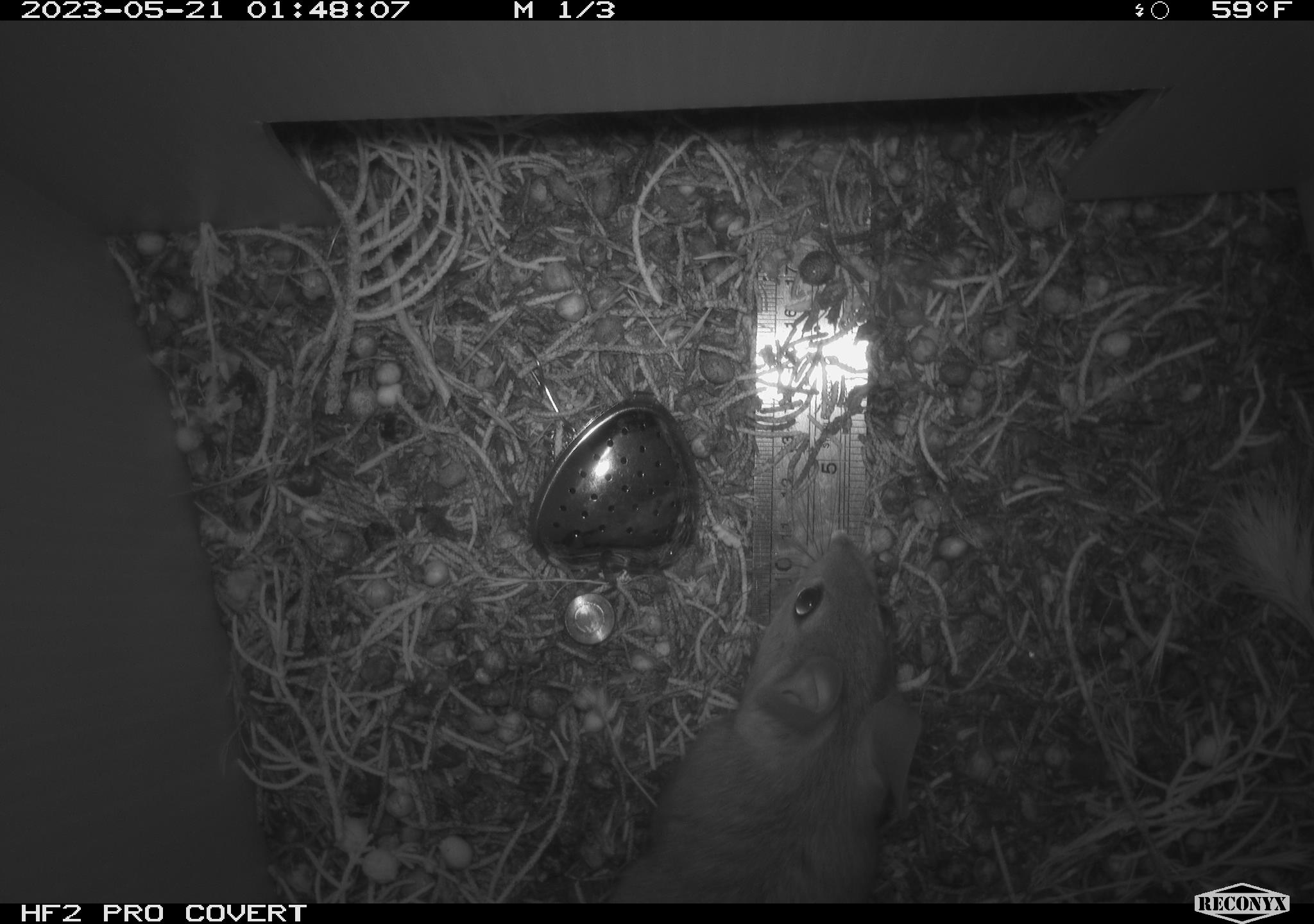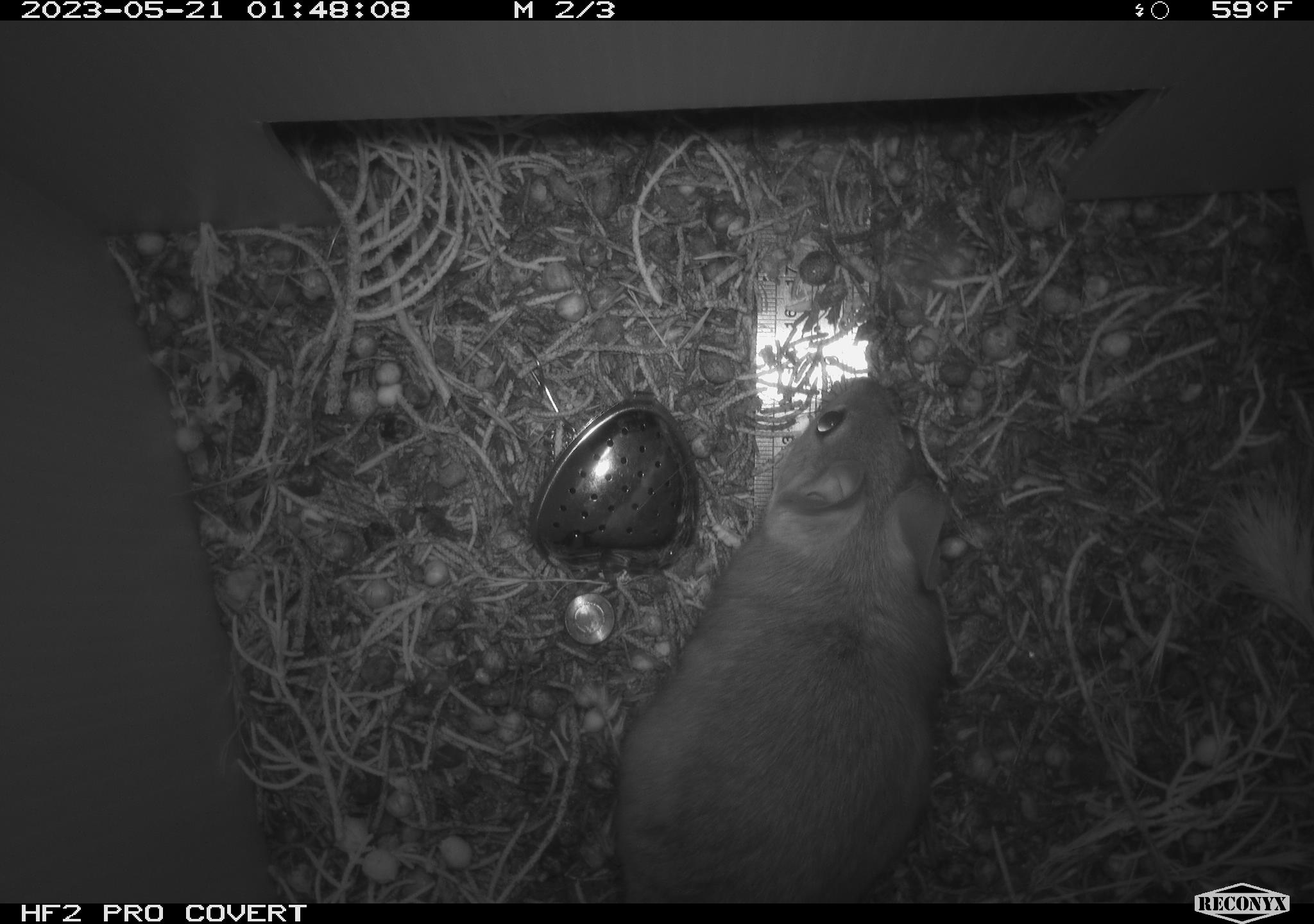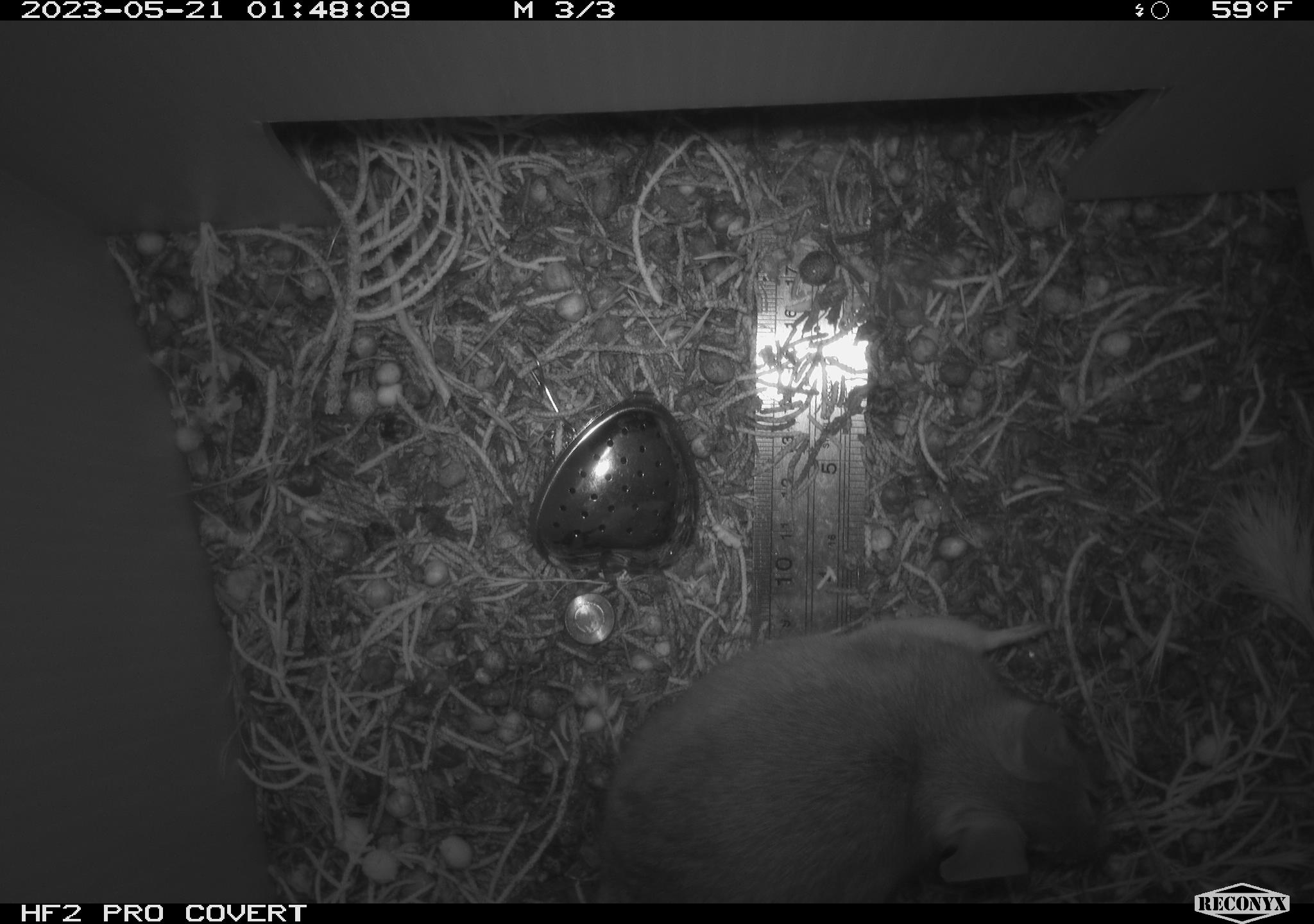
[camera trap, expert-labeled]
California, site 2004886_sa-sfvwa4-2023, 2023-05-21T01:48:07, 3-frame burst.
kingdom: Animalia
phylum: Chordata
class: Mammalia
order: Rodentia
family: Cricetidae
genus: Neotoma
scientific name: Neotoma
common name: pack rat or woodrat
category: neotoma species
Neotoma species (pack rat or woodrat) (Neotoma).